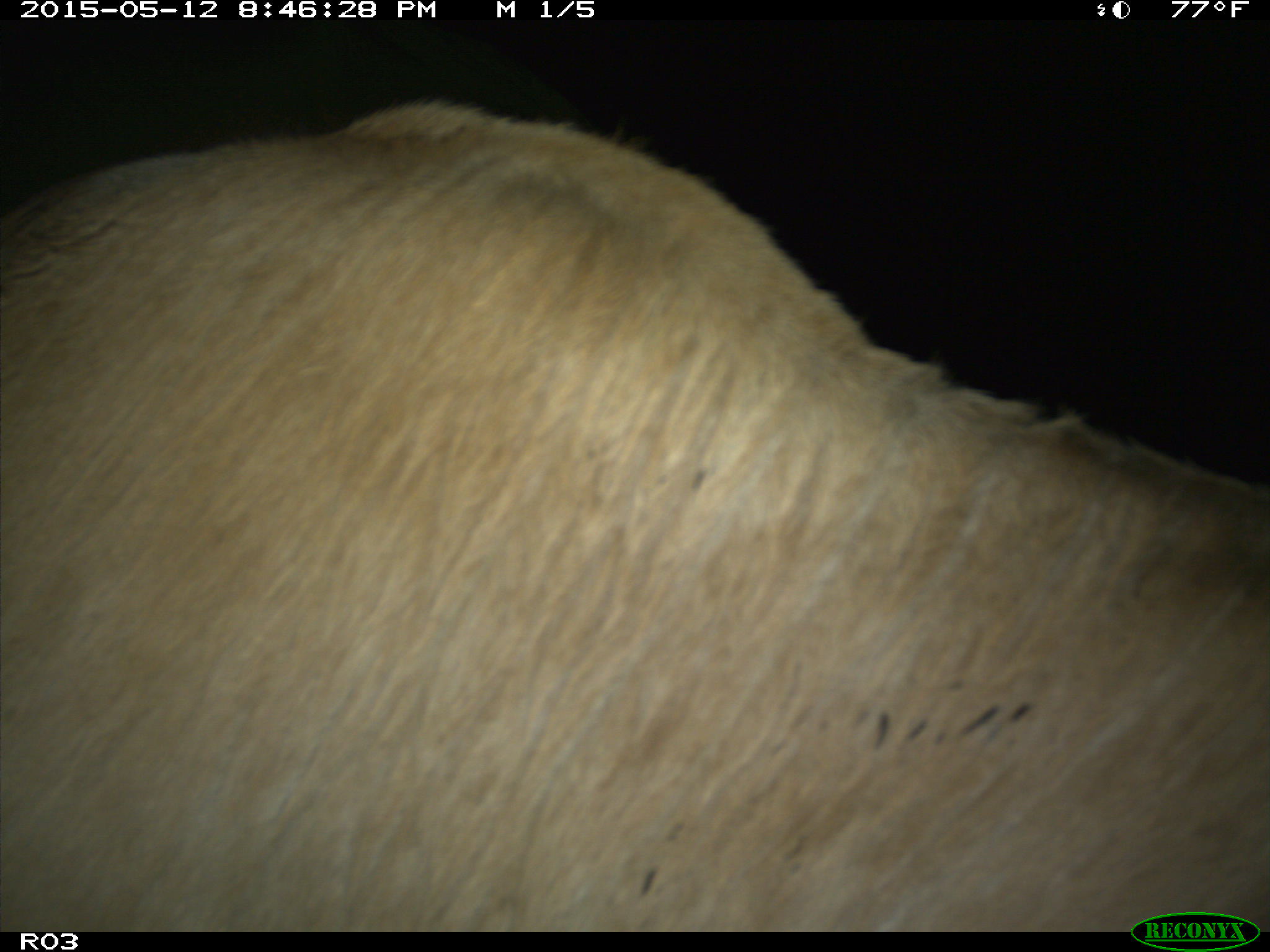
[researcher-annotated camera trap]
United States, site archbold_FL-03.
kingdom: Animalia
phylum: Chordata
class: Mammalia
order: Artiodactyla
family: Bovidae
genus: Bos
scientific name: Bos taurus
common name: domestic cow